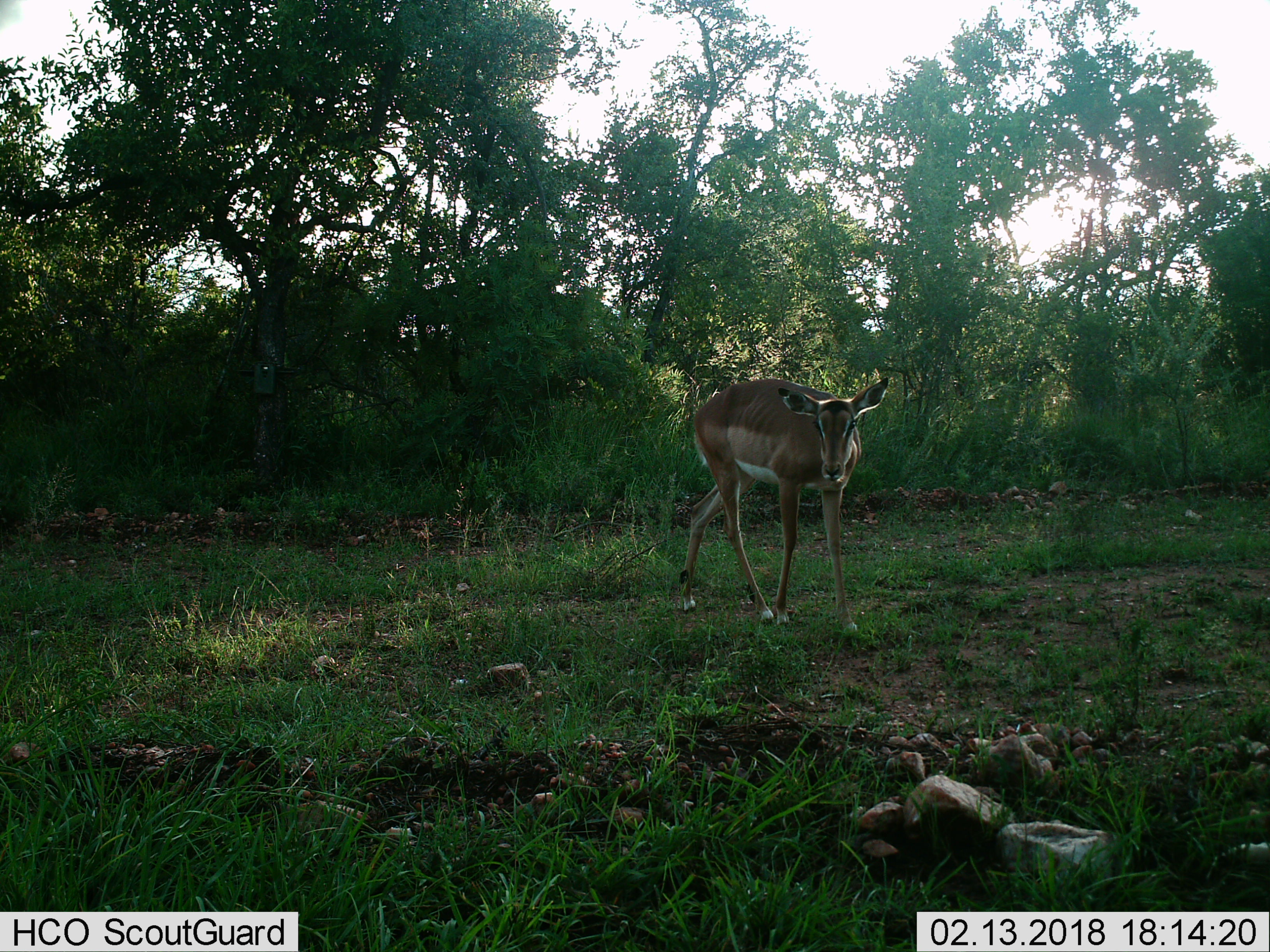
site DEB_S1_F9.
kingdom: Animalia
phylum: Chordata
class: Mammalia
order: Artiodactyla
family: Bovidae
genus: Aepyceros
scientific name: Aepyceros melampus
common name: impala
Impala (Aepyceros melampus), count 1. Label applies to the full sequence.